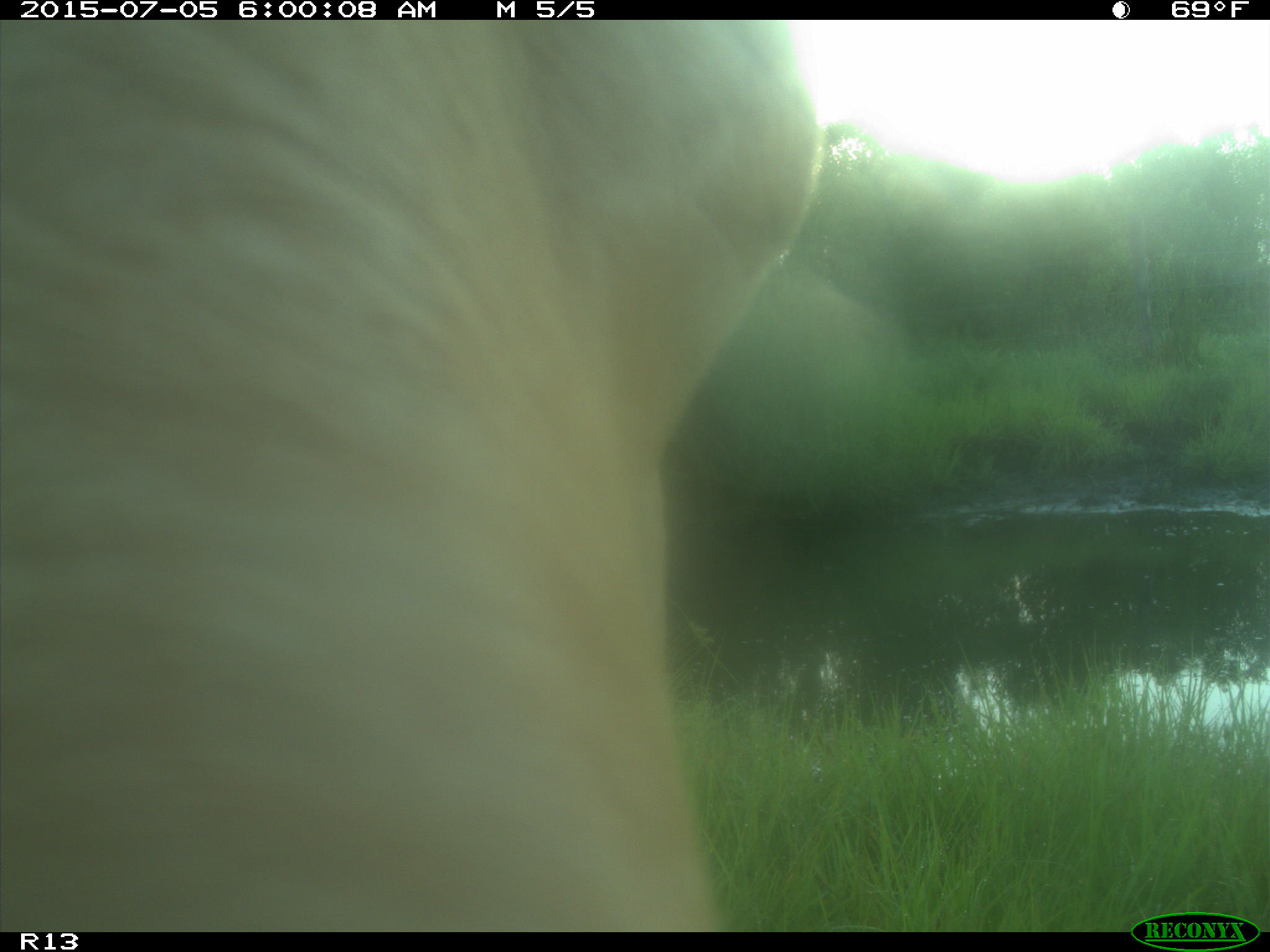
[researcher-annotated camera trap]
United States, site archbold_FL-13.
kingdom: Animalia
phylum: Chordata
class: Mammalia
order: Artiodactyla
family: Bovidae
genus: Bos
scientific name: Bos taurus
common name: domestic cow